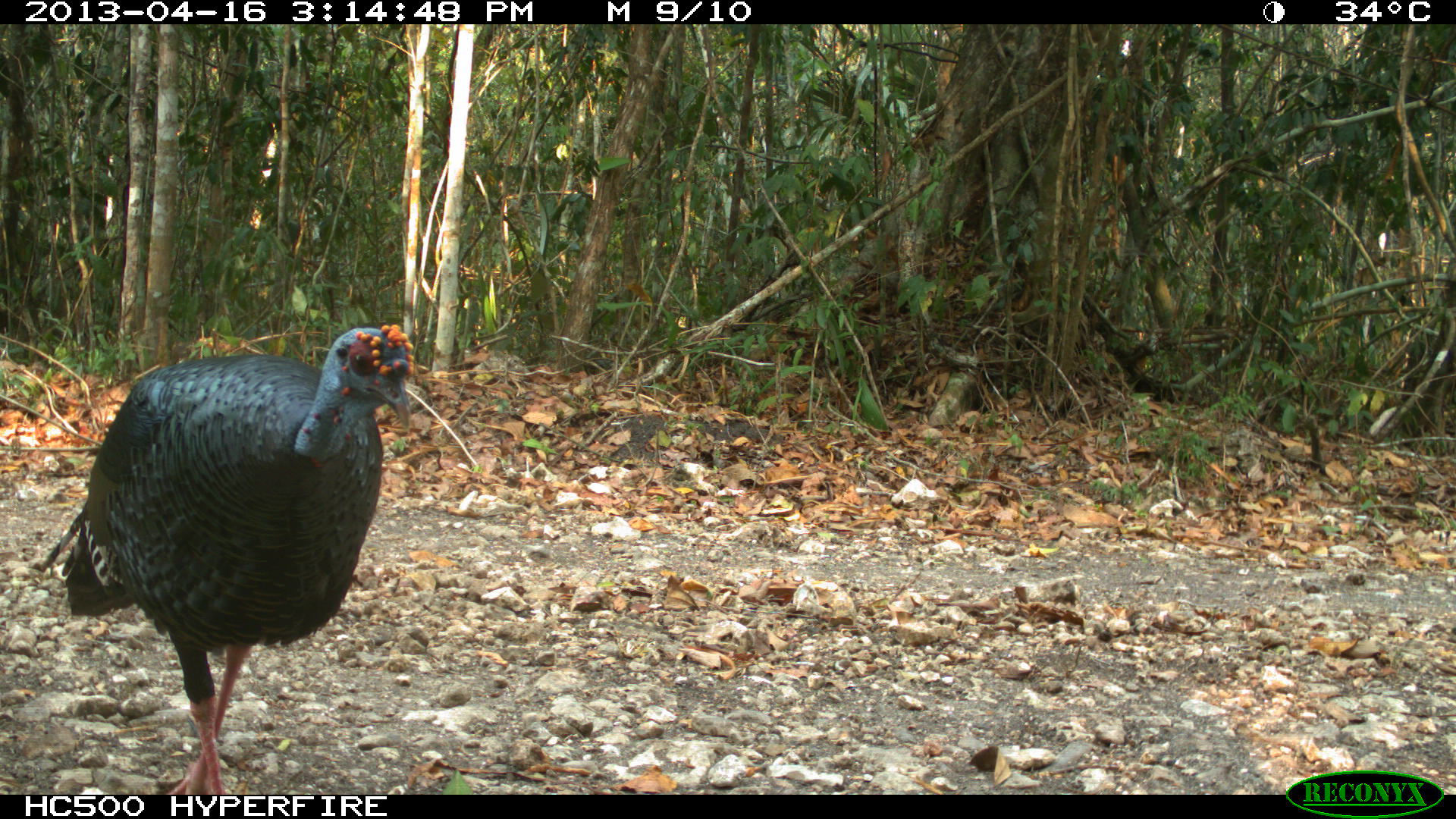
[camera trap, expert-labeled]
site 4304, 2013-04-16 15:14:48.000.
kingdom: Animalia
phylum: Chordata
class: Aves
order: Galliformes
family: Phasianidae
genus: Meleagris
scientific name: Meleagris ocellata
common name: ocellated turkey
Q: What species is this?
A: Meleagris ocellata (ocellated turkey).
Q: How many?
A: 1.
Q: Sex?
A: Male.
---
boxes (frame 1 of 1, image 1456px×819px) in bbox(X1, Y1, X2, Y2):
meleagris ocellata: bbox(25, 323, 412, 794)